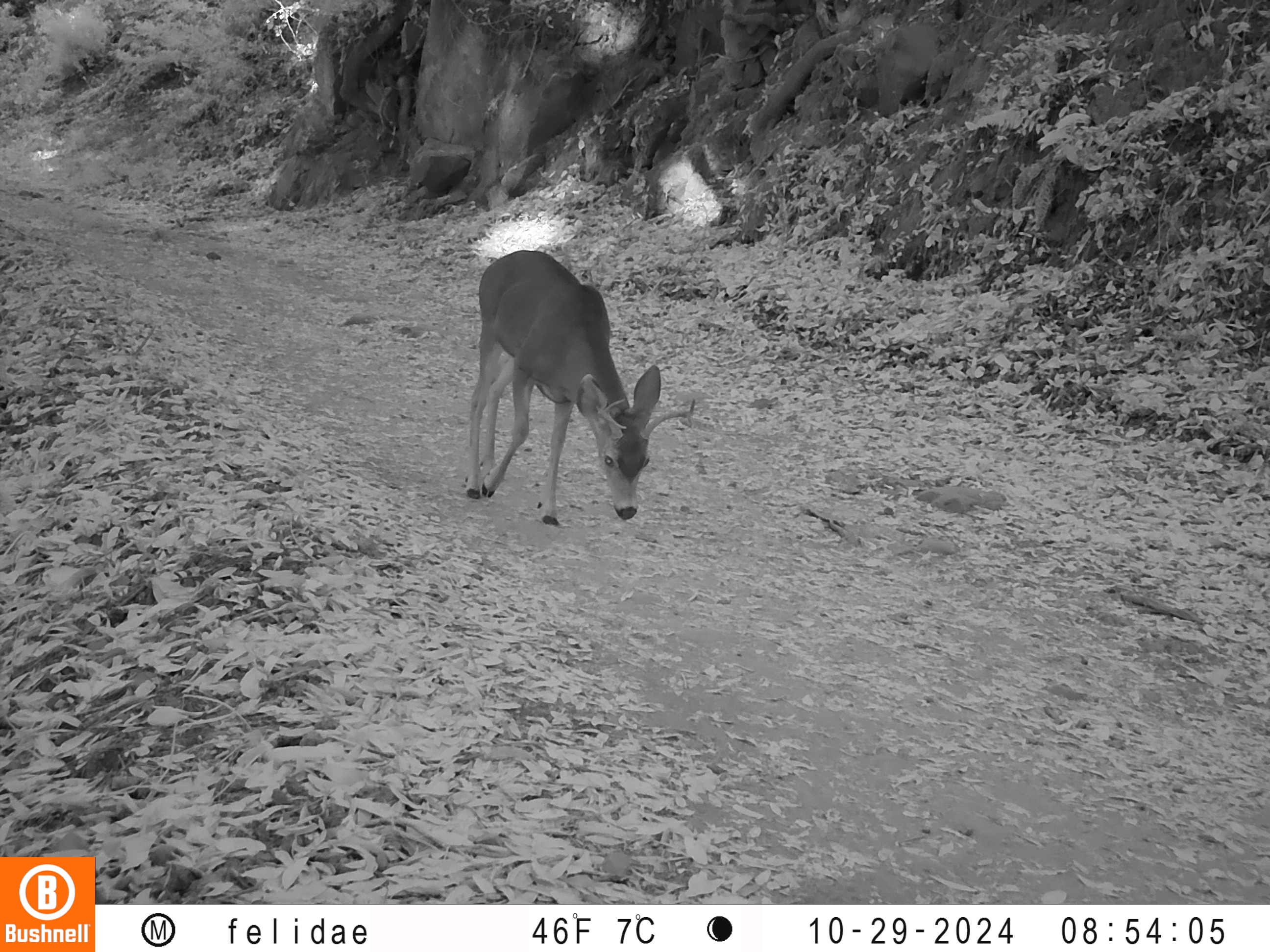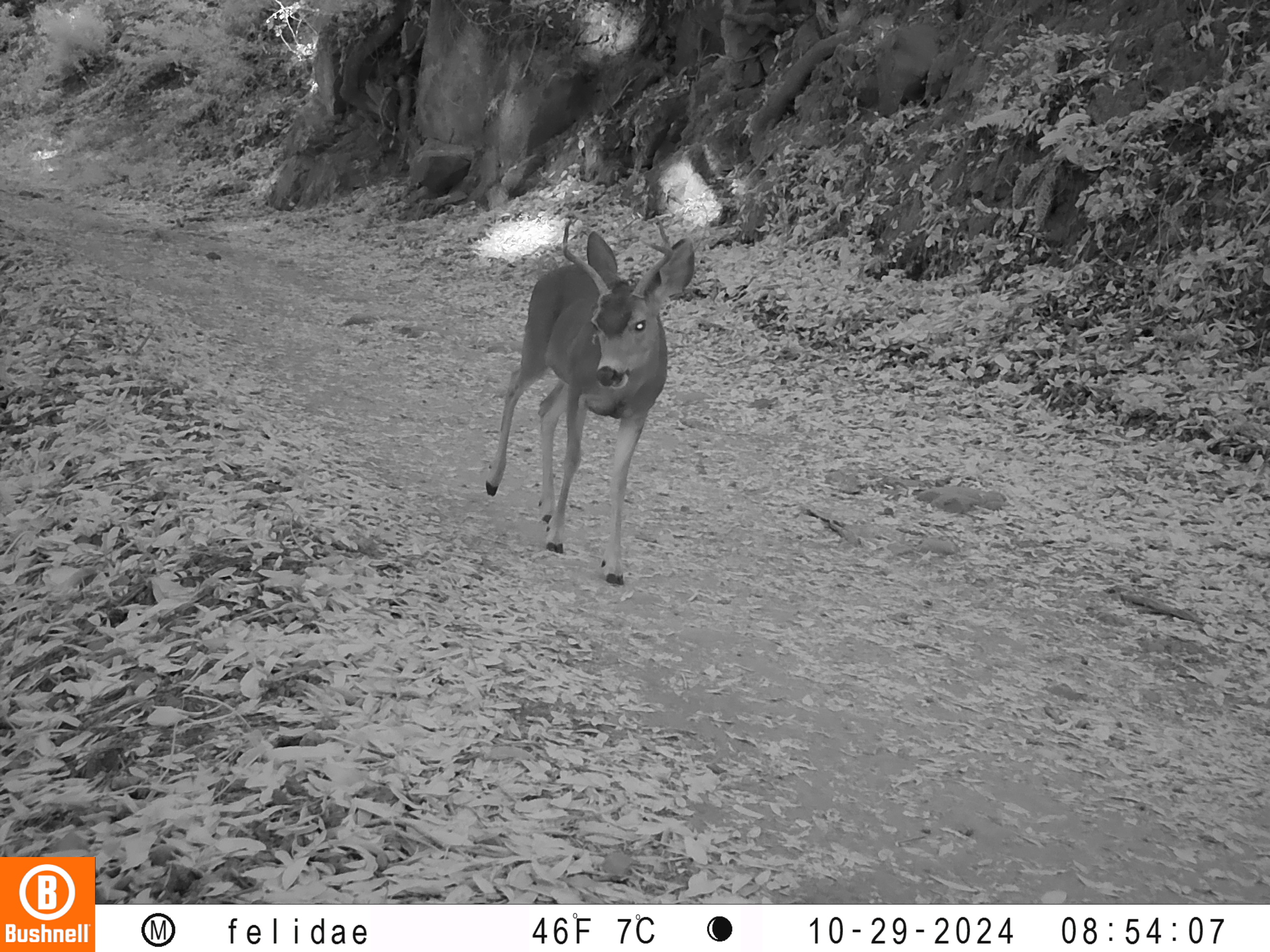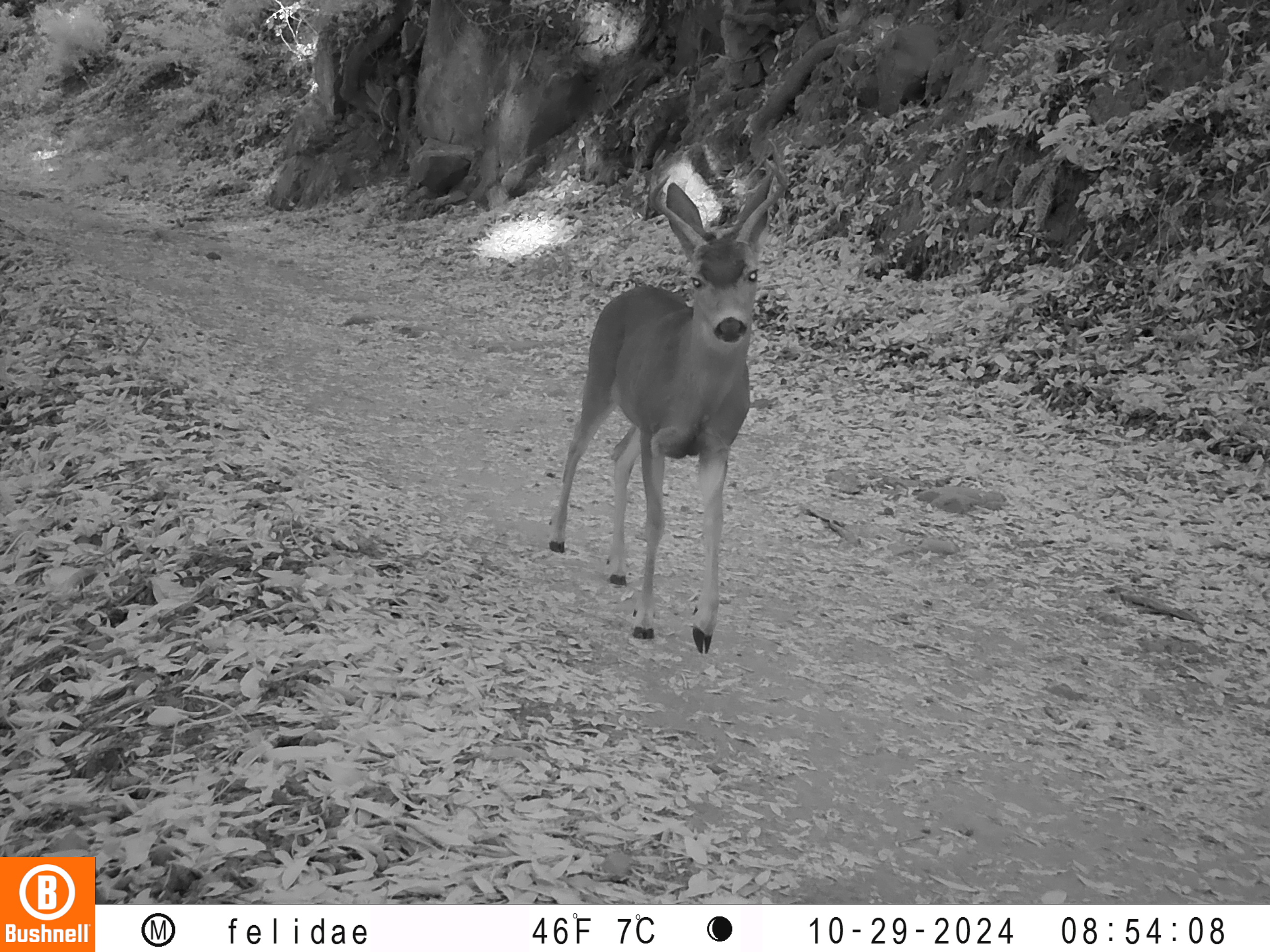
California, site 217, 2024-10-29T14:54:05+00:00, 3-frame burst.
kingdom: Animalia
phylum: Chordata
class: Mammalia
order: Artiodactyla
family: Cervidae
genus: Odocoileus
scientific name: Odocoileus hemionus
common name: mule deer